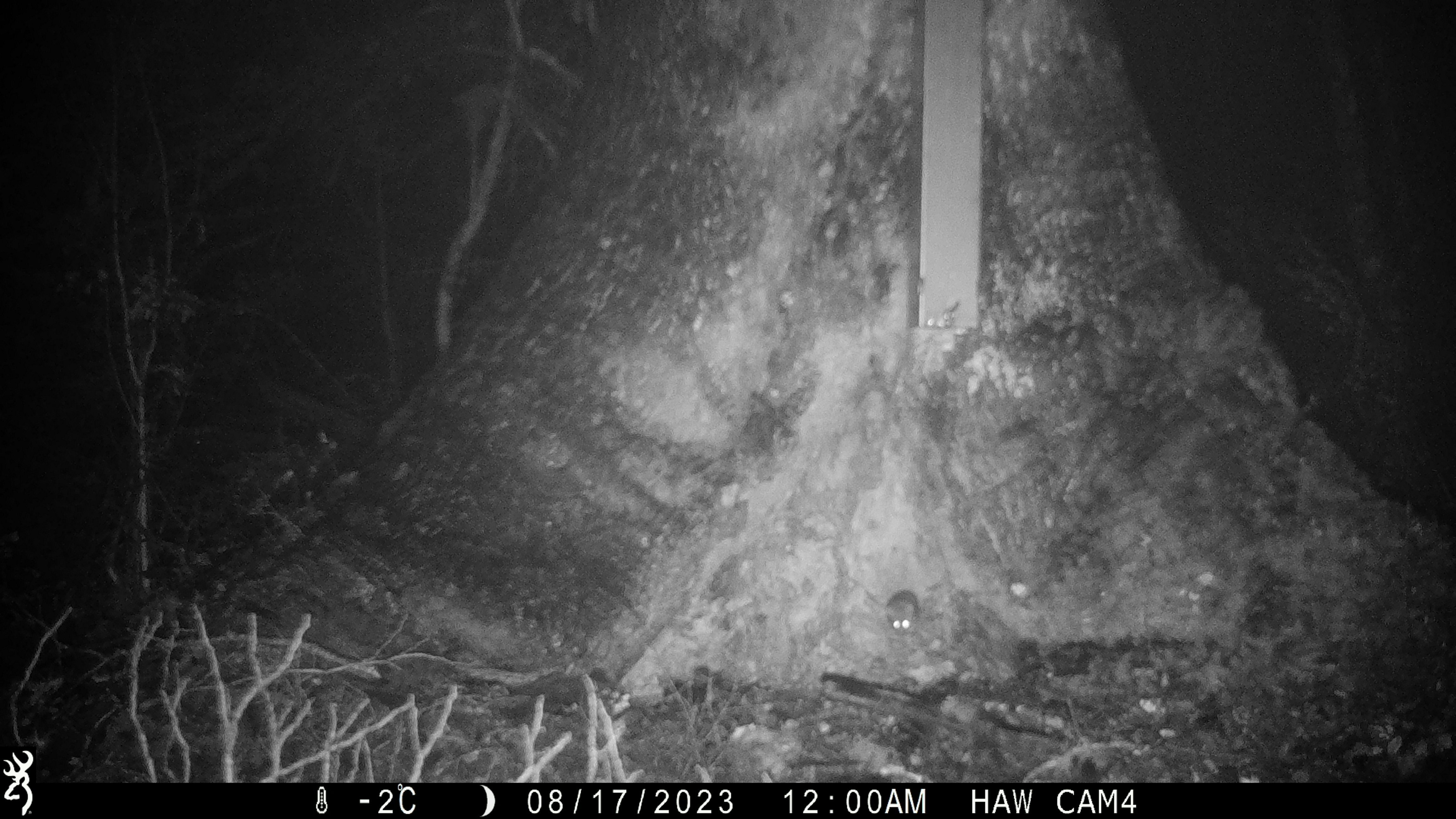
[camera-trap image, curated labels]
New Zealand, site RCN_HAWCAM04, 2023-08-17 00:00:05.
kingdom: Animalia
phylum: Chordata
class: Mammalia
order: Rodentia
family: Muridae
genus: Mus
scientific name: Mus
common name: mouse